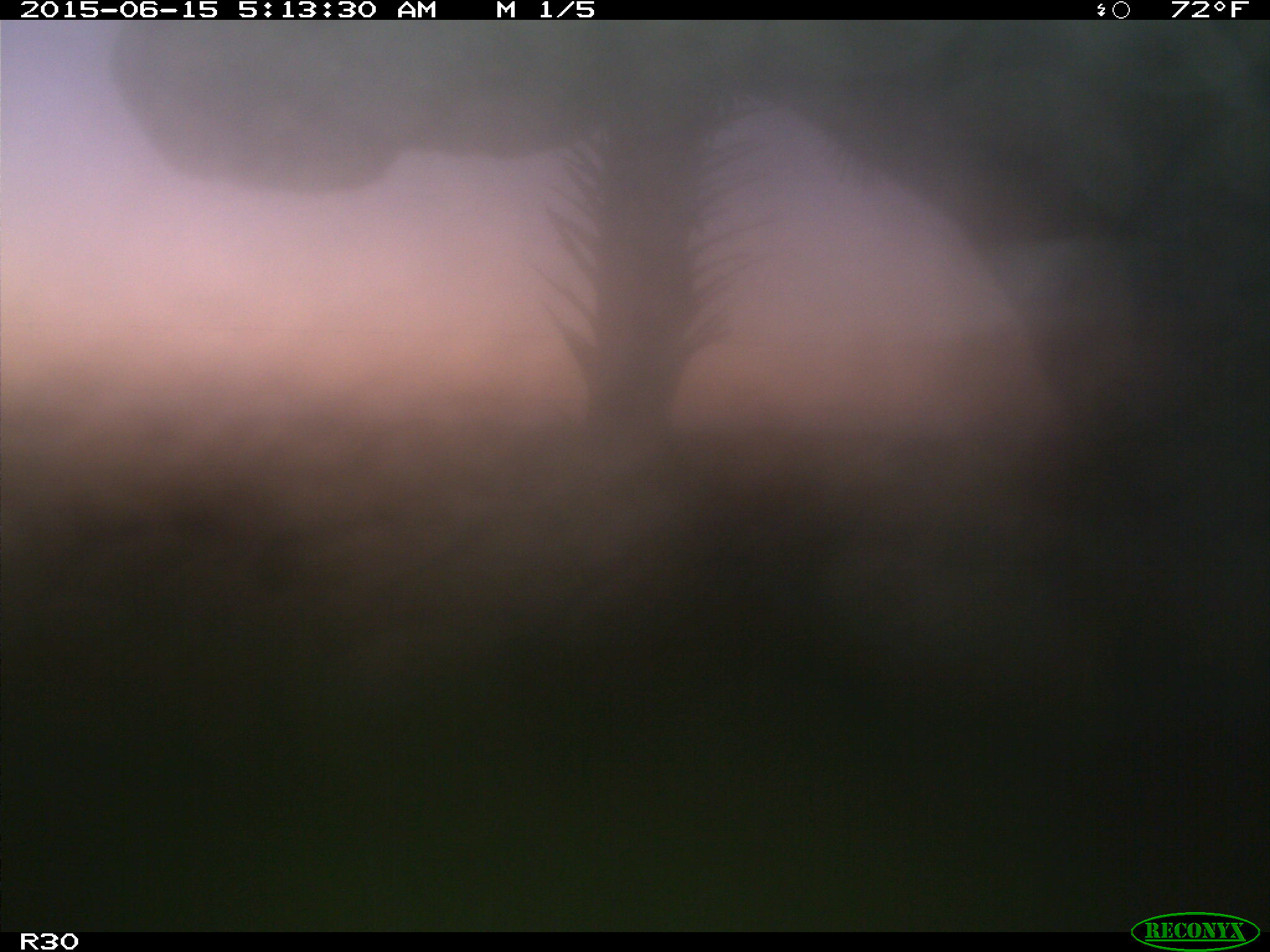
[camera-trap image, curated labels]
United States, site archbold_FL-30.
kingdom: Animalia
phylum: Chordata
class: Mammalia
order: Artiodactyla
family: Bovidae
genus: Bos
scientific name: Bos taurus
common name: domestic cow